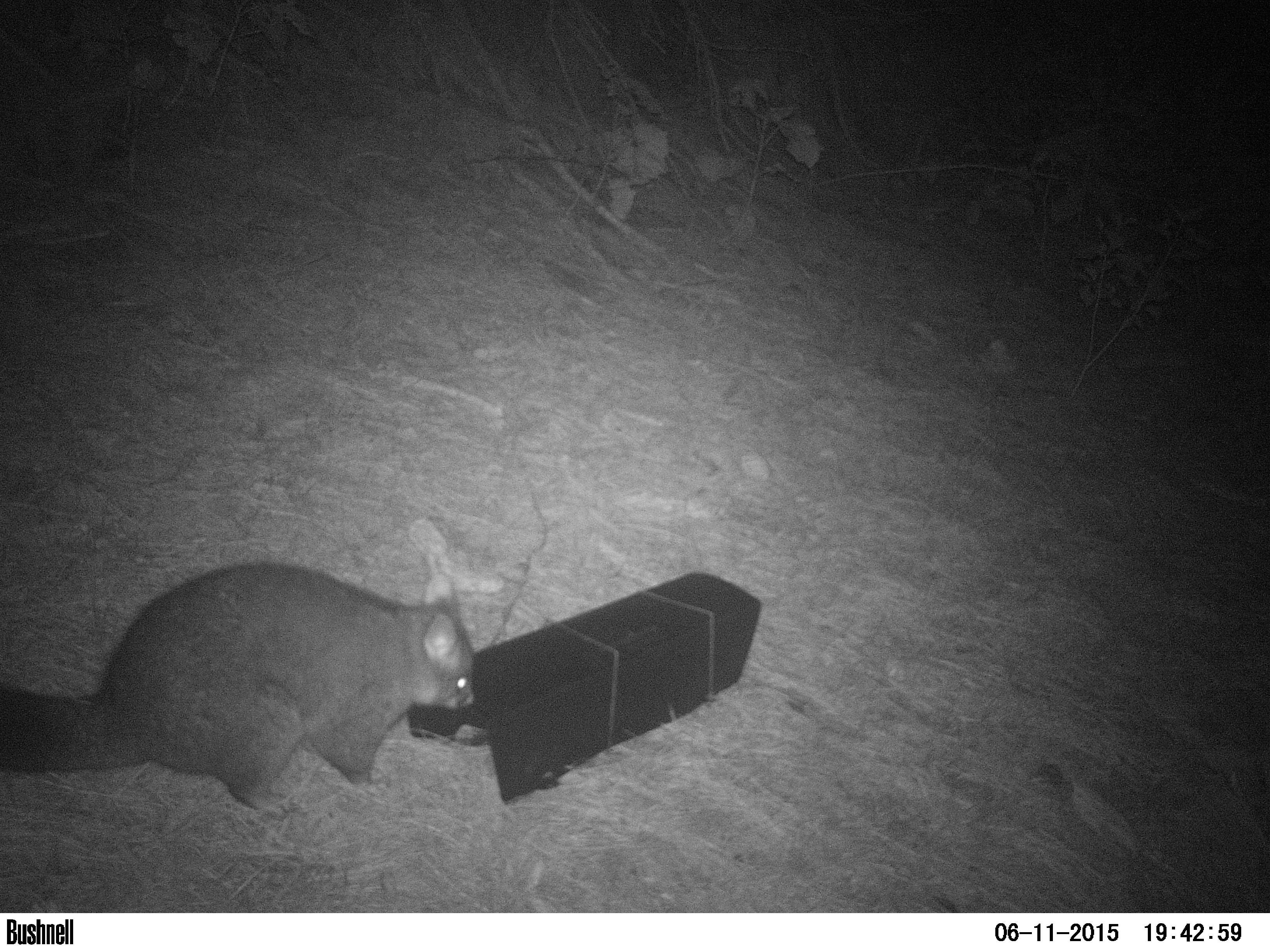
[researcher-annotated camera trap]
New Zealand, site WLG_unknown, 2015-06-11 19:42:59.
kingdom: Animalia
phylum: Chordata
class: Mammalia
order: Diprotodontia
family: Phalangeridae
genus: Trichosurus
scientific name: Trichosurus vulpecula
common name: common brushtail possum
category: possum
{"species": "possum (common brushtail possum) (Trichosurus vulpecula)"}